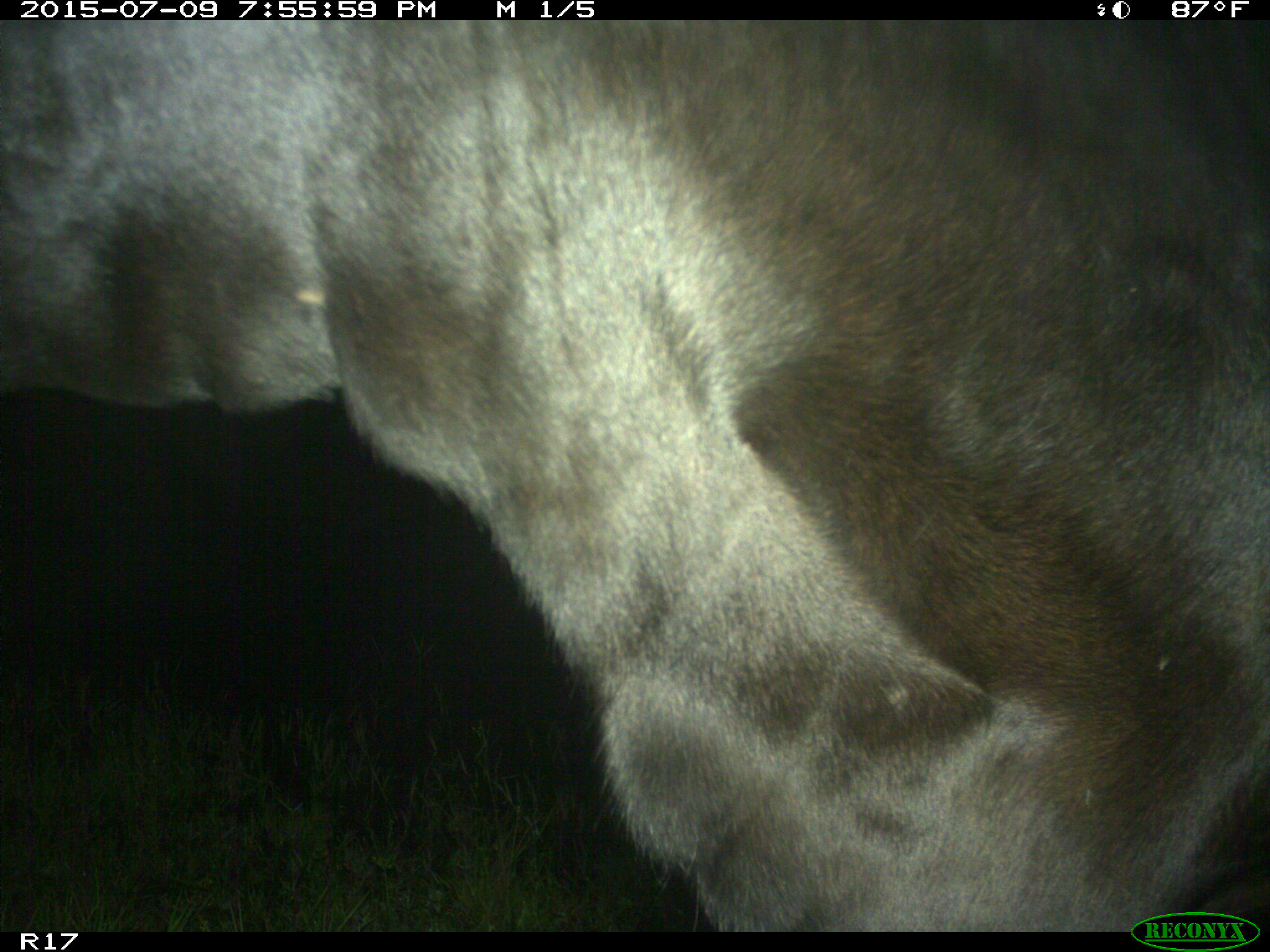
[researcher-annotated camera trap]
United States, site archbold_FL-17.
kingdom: Animalia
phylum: Chordata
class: Mammalia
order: Artiodactyla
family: Bovidae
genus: Bos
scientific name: Bos taurus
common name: domestic cow